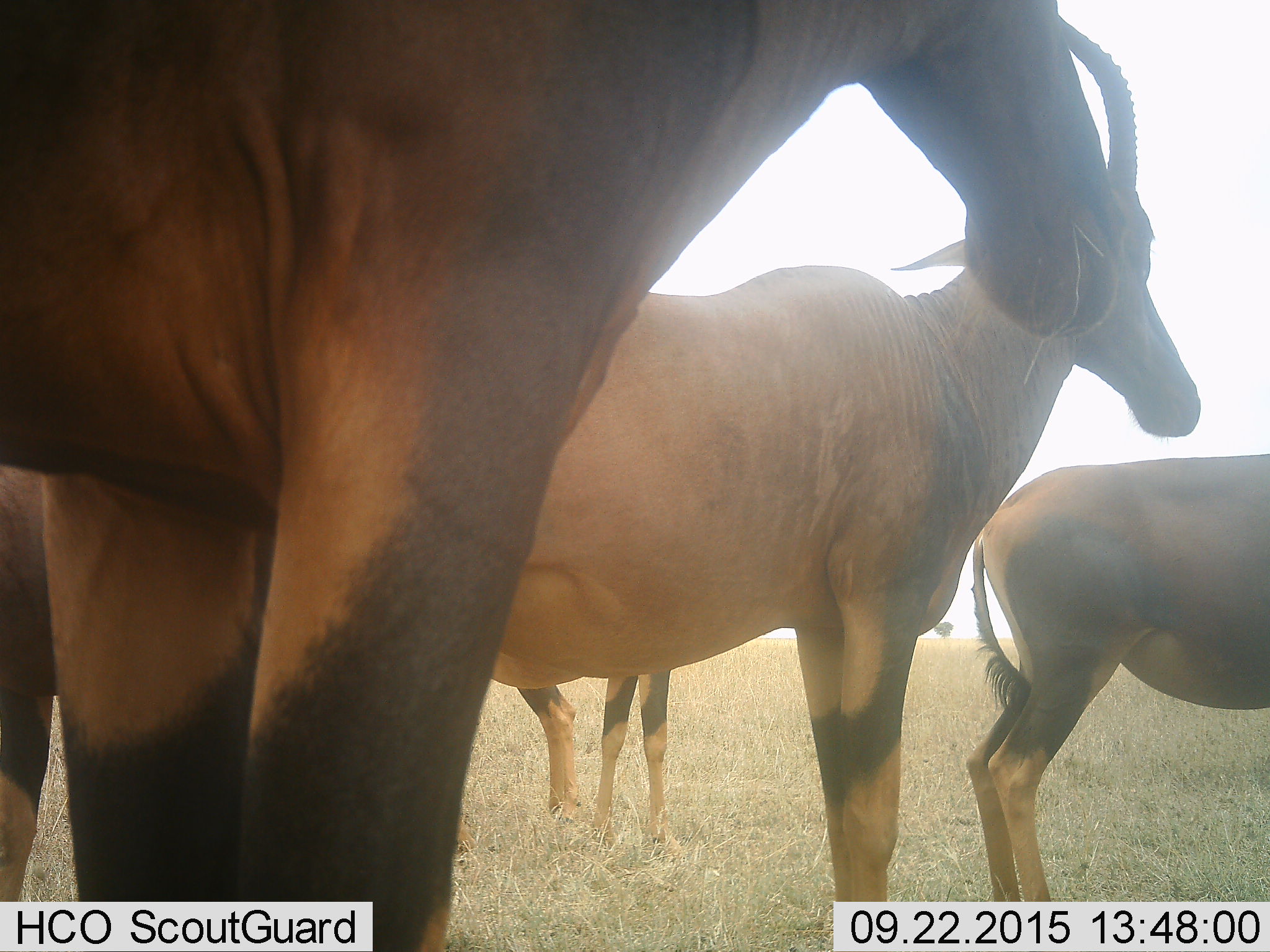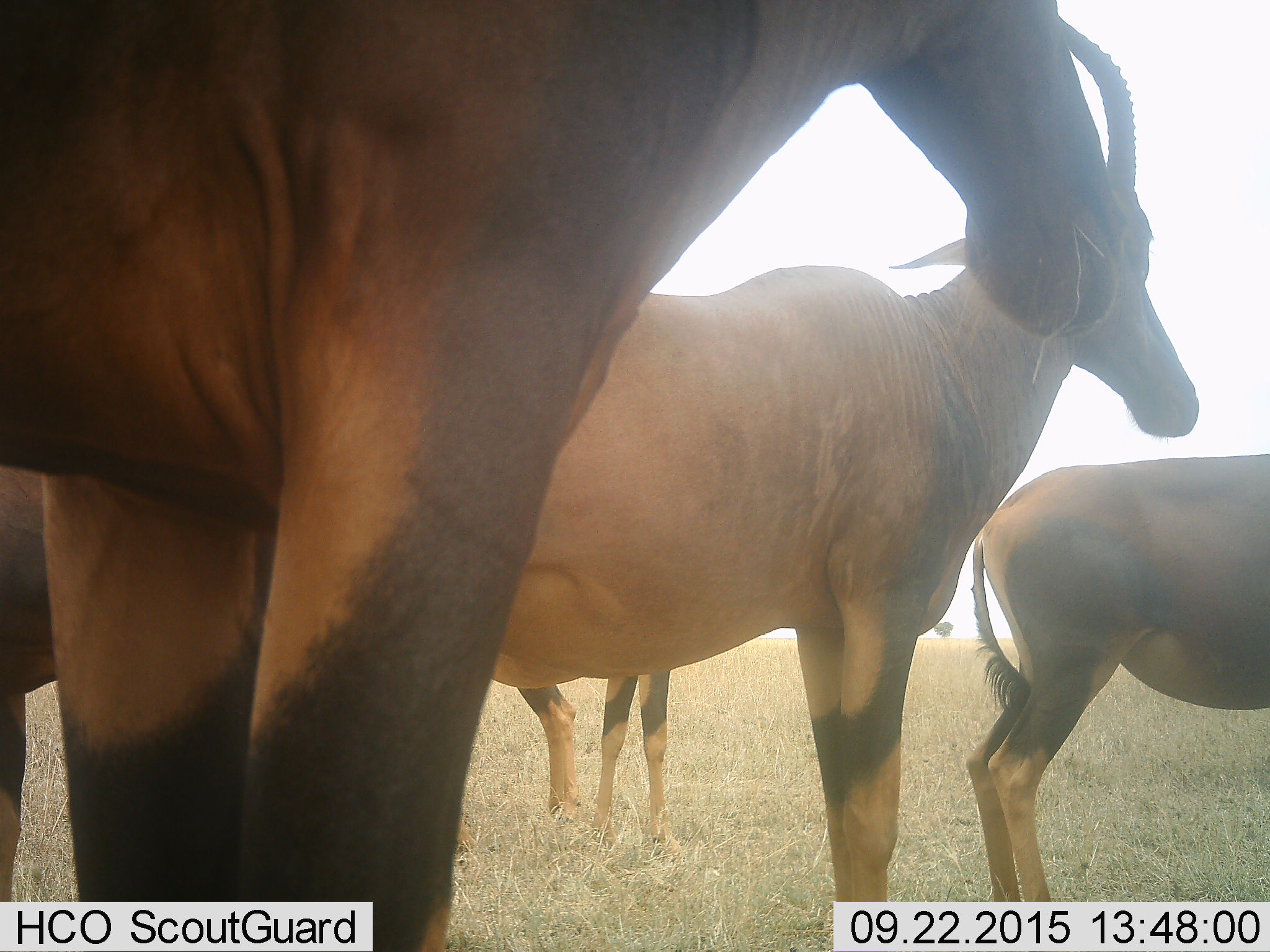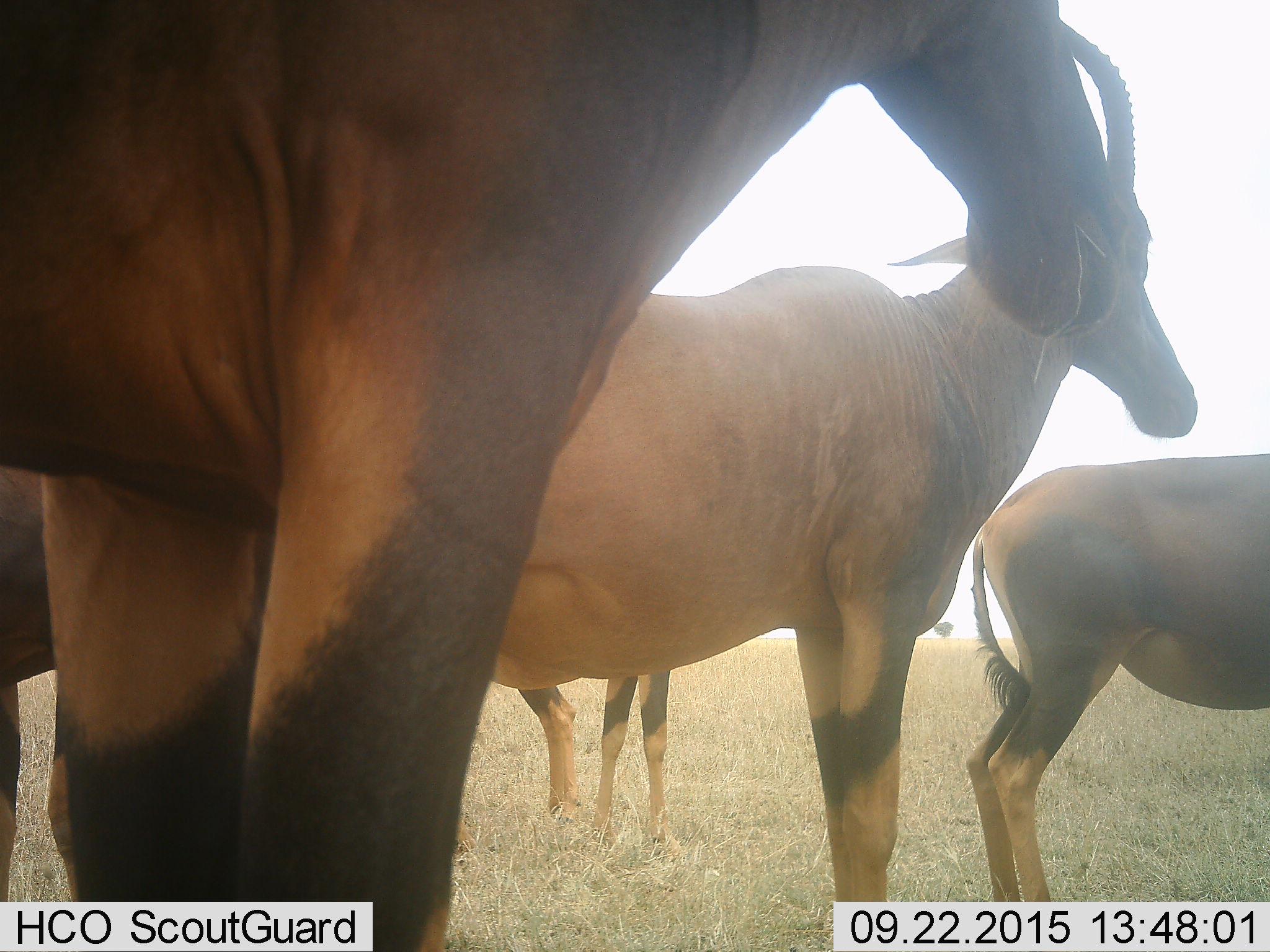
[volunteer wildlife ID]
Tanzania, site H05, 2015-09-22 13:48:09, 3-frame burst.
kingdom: Animalia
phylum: Chordata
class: Mammalia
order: Artiodactyla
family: Bovidae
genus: Damaliscus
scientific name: Damaliscus lunatus jimela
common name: topi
Topi (Damaliscus lunatus jimela), count 5. Behavior (volunteer vote fractions): standing 100%, resting 0%, moving 0%, interacting 0%. Young present (vote fraction): 0%. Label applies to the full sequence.